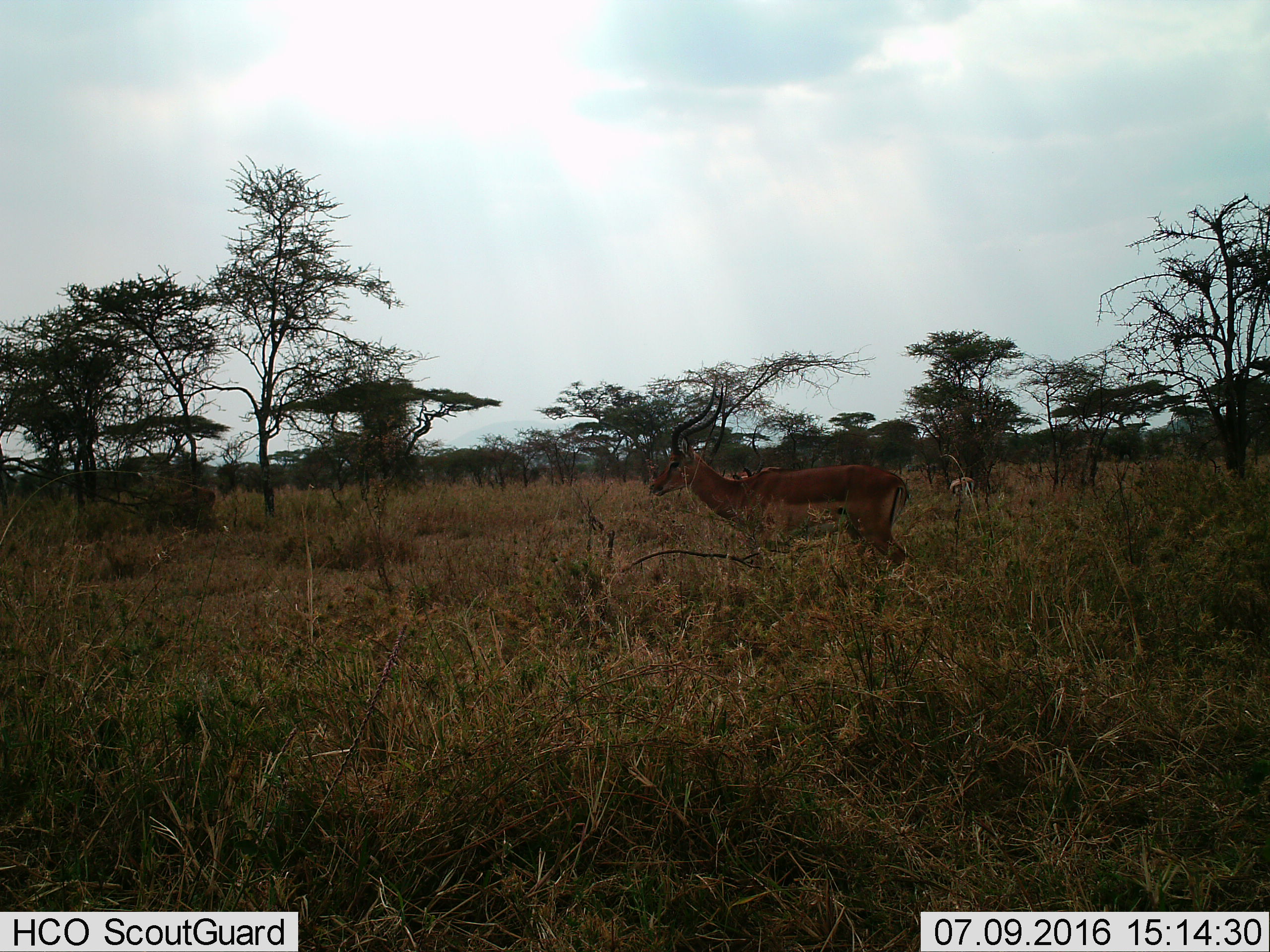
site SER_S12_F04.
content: unidentified animal